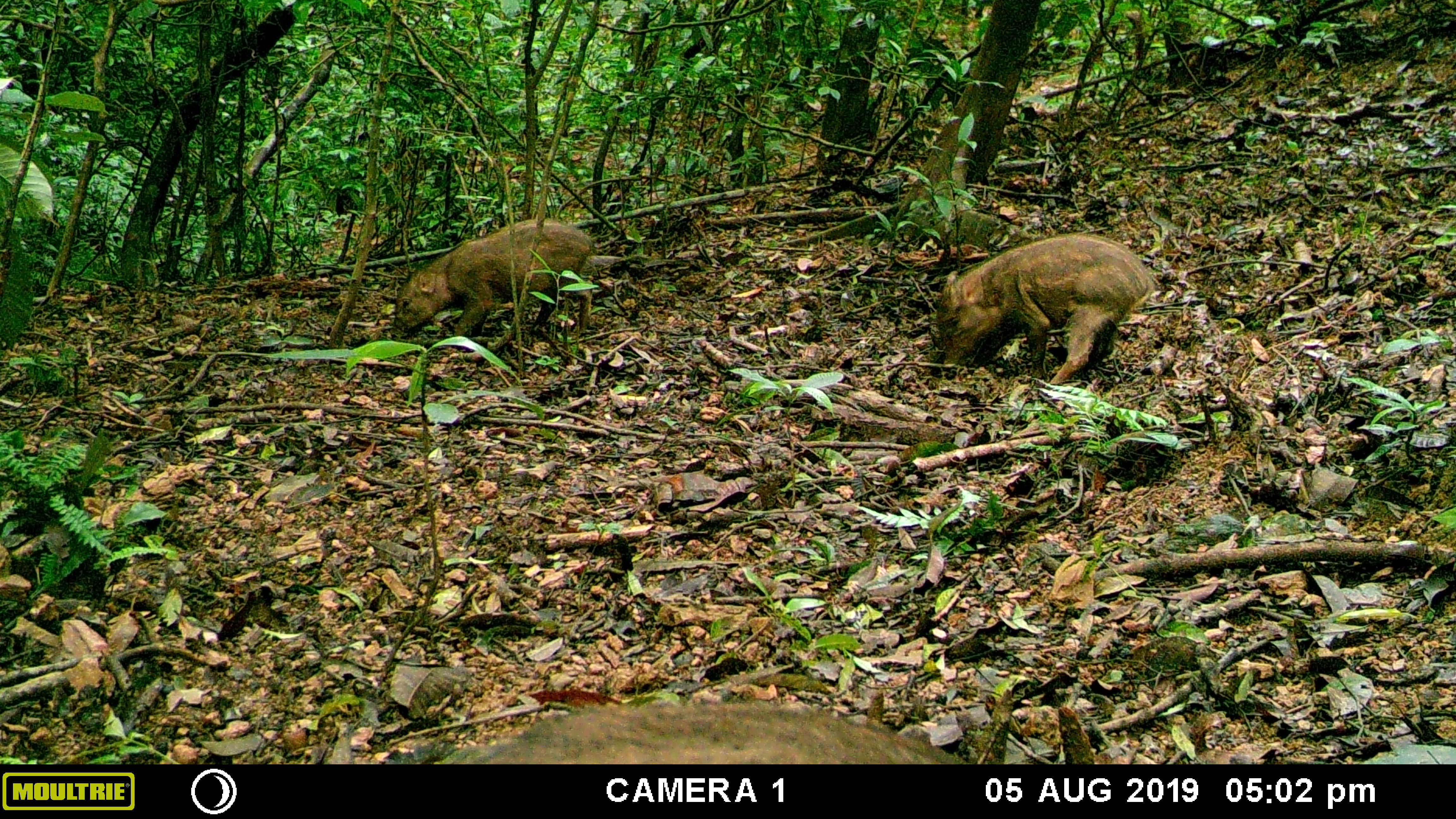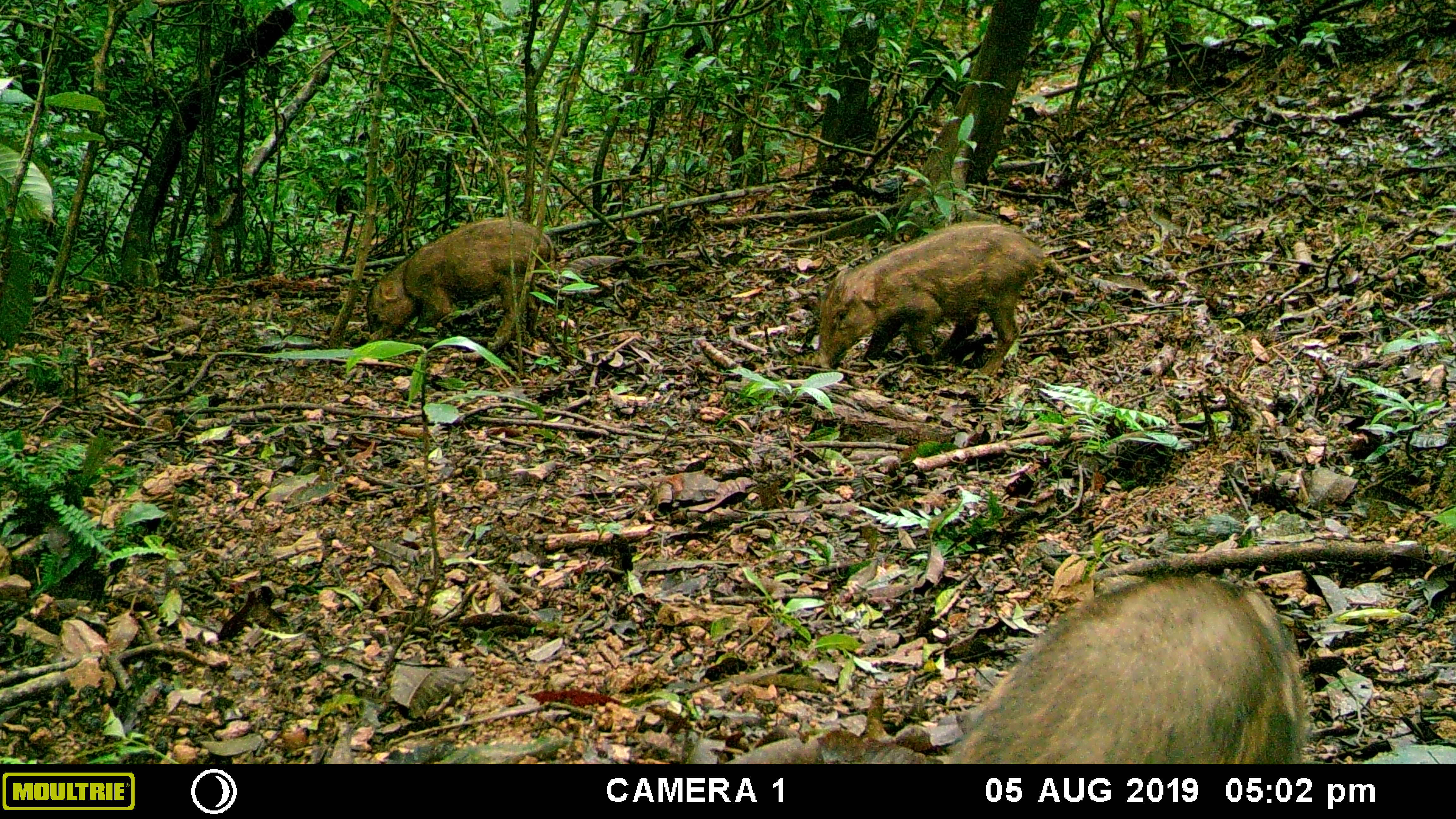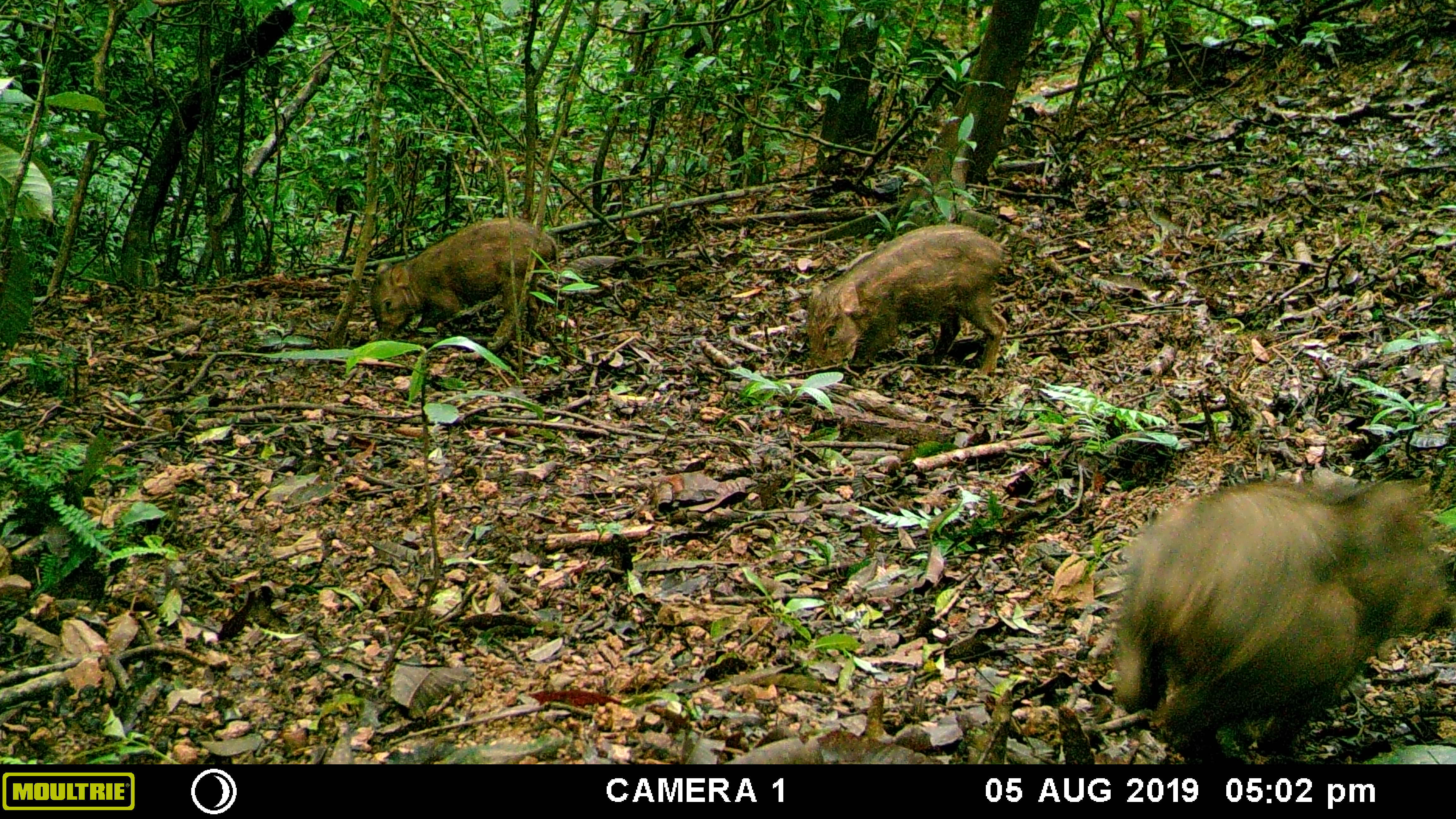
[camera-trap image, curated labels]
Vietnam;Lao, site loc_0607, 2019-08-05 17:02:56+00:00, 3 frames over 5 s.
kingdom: Animalia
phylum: Chordata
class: Mammalia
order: Artiodactyla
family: Suidae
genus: Sus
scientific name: Sus scrofa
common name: eurasian wild pig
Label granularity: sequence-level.